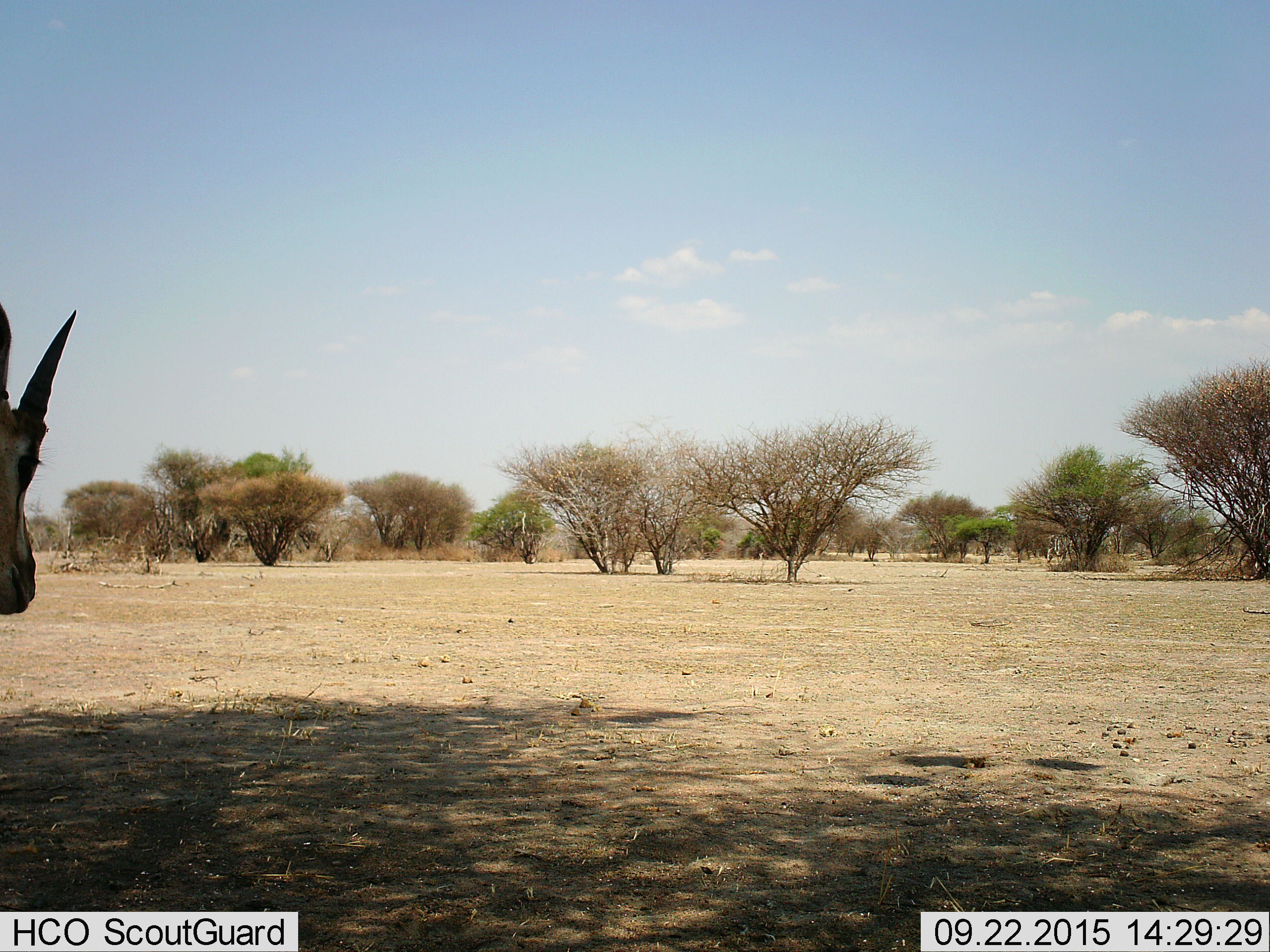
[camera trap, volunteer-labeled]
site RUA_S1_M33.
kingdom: Animalia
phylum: Chordata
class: Mammalia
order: Artiodactyla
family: Bovidae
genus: Eudorcas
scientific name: Eudorcas thomsonii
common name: thomson's gazelle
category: gazellethomsons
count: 1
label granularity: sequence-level